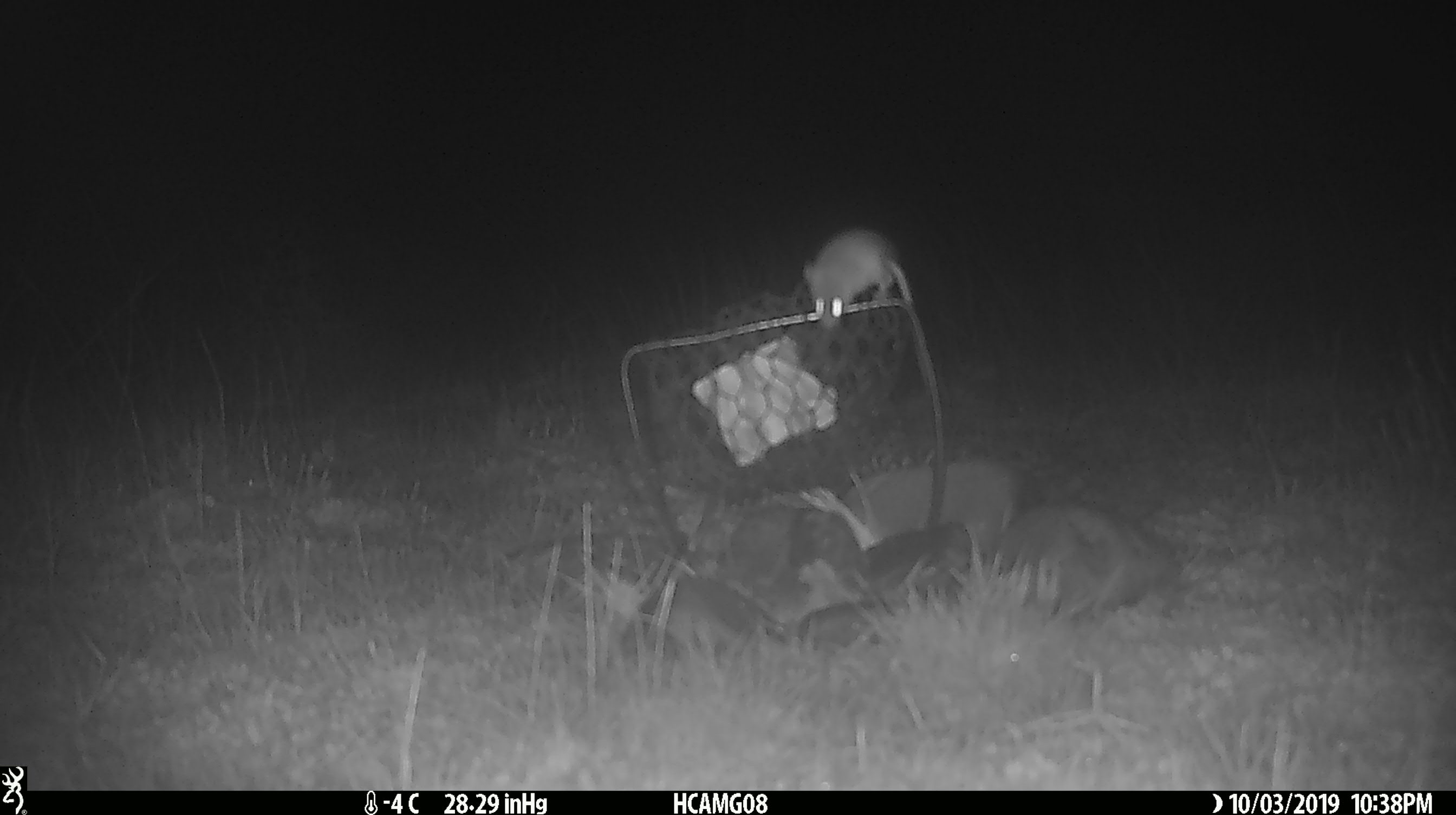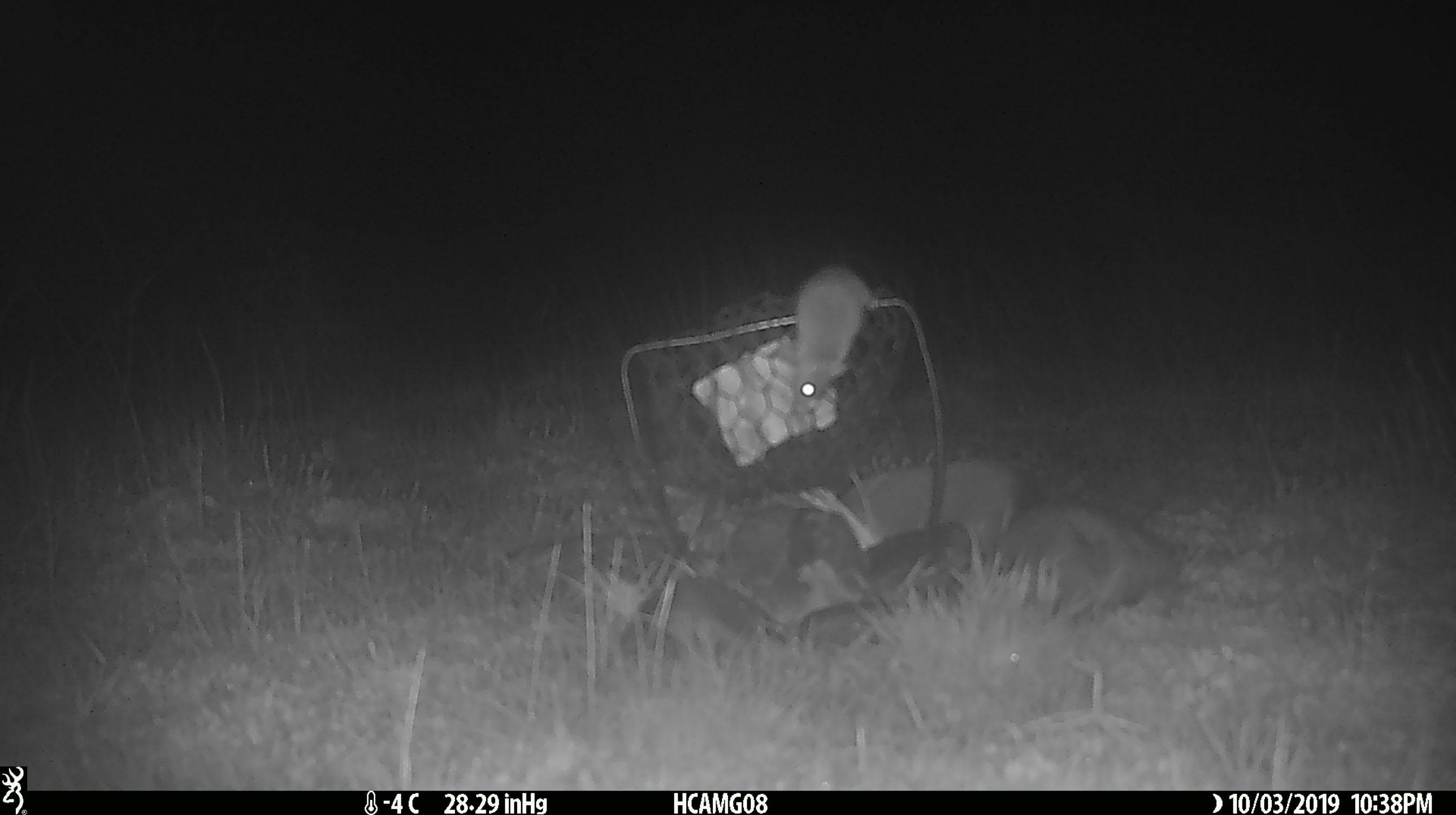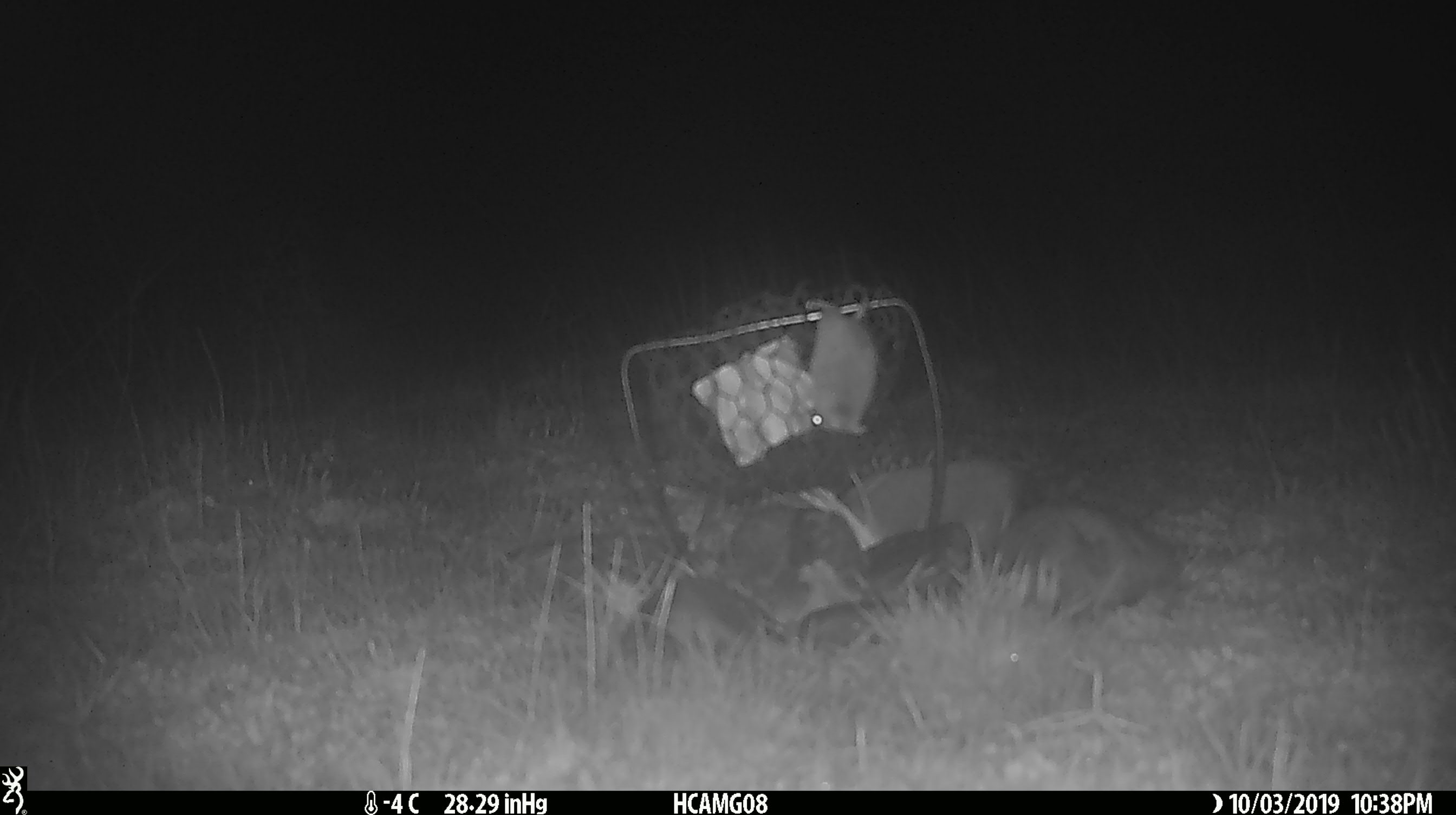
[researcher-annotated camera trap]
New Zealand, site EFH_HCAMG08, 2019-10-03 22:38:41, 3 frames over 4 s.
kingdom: Animalia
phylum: Chordata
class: Mammalia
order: Rodentia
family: Muridae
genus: Mus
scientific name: Mus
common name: mouse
Mouse (Mus).